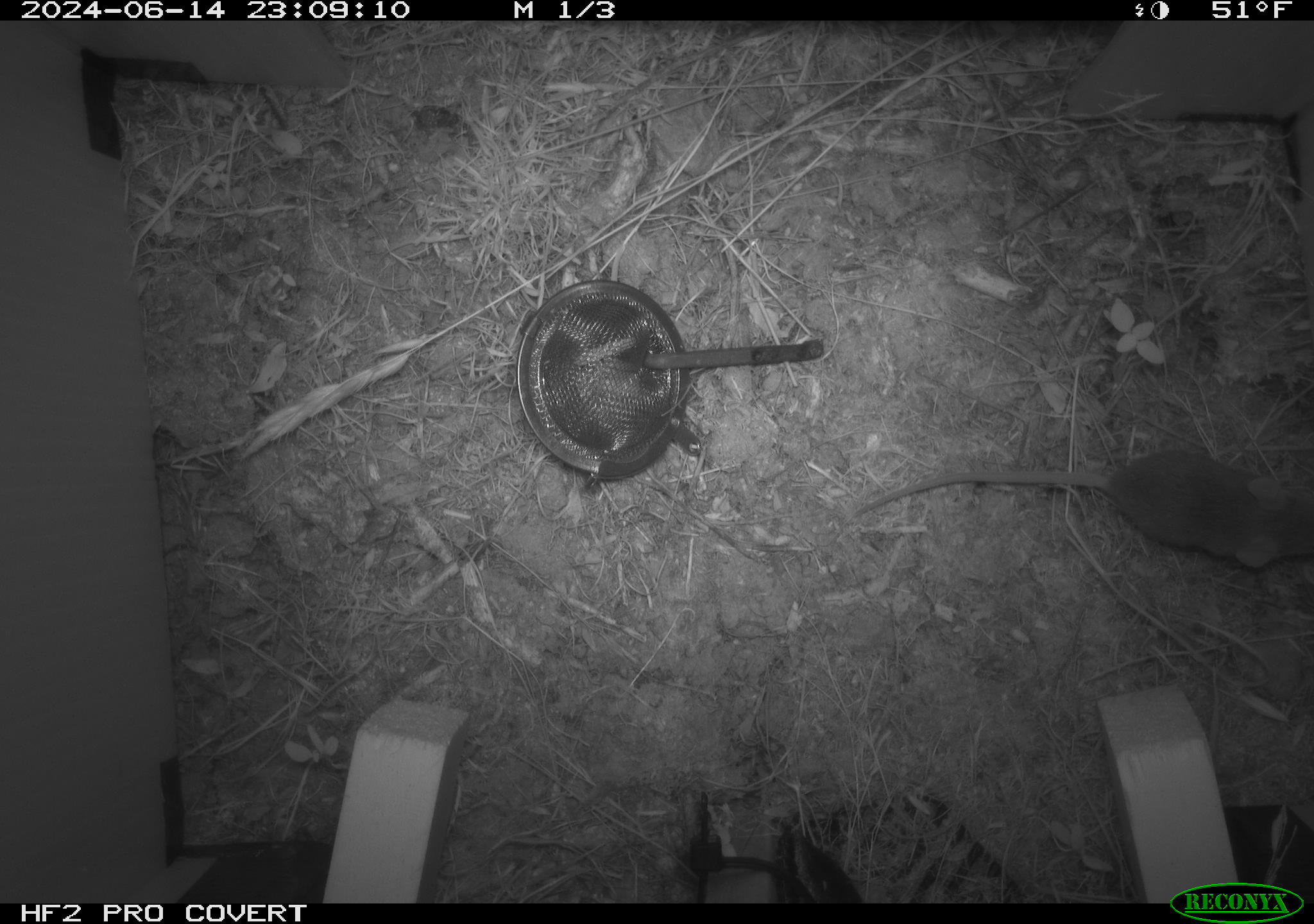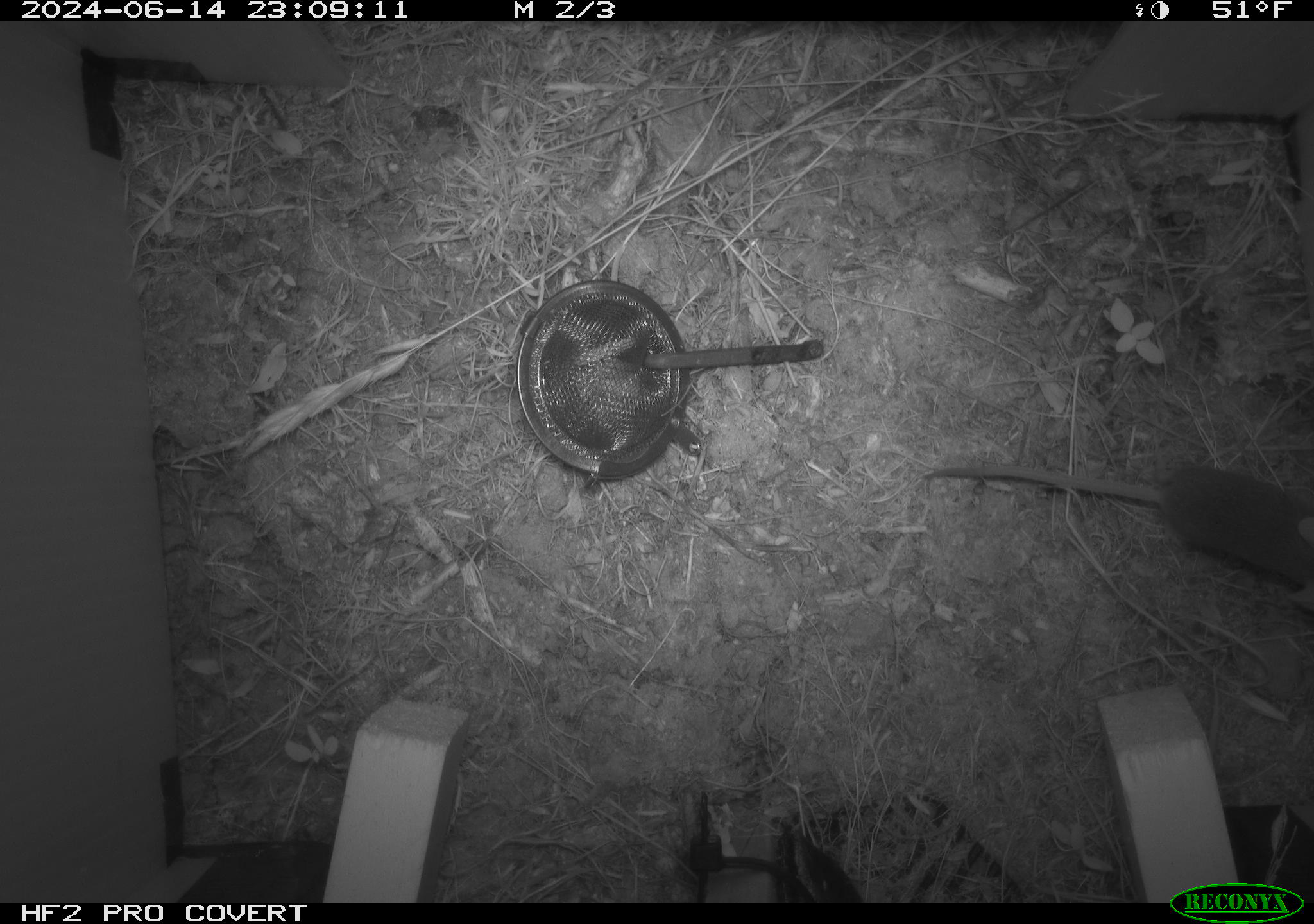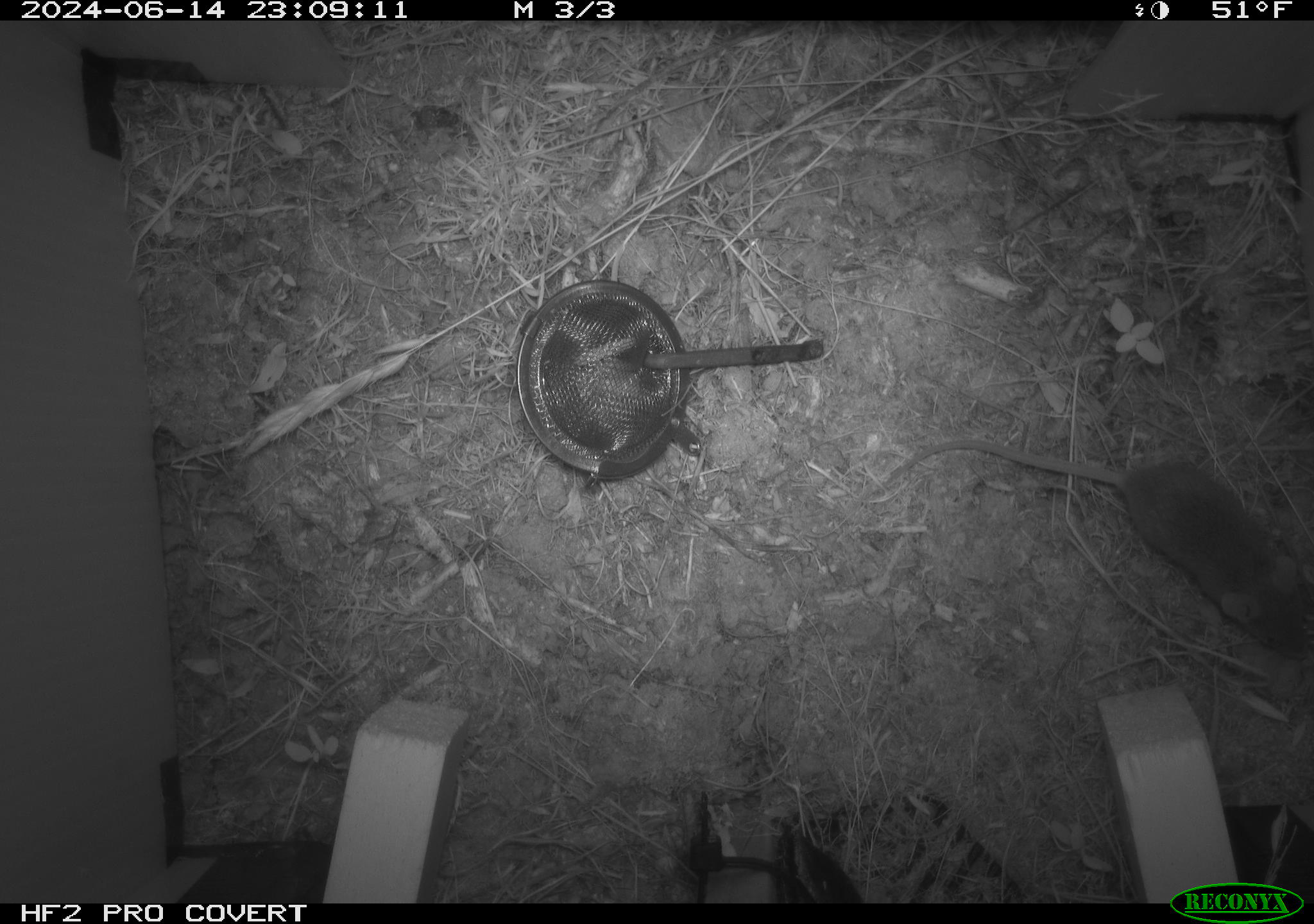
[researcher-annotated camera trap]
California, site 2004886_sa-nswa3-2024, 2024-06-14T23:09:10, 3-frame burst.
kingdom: Animalia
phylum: Chordata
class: Mammalia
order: Rodentia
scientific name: Rodentia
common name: rodent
Rodent (Rodentia).